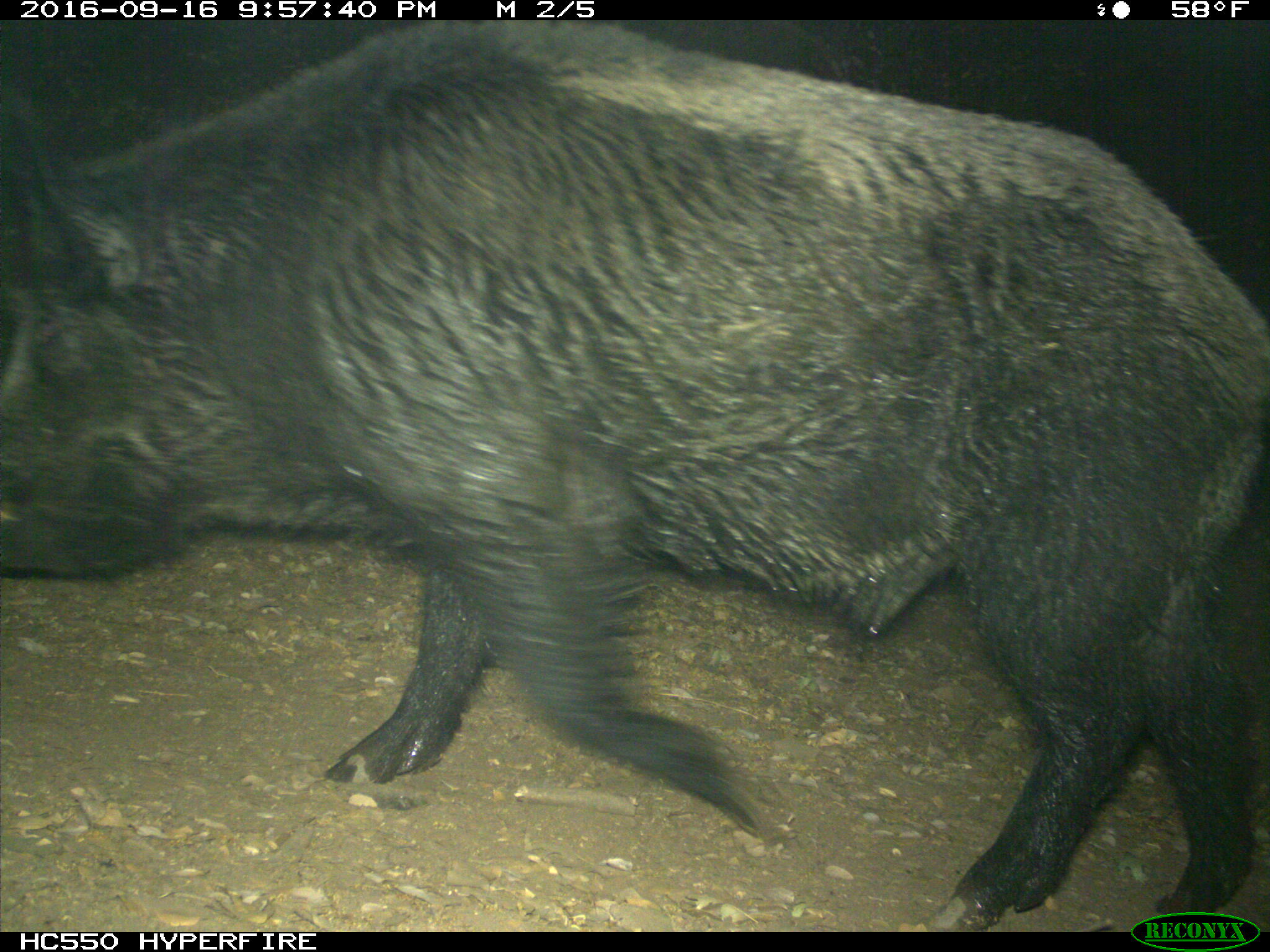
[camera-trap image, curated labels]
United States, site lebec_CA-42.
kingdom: Animalia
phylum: Chordata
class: Mammalia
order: Artiodactyla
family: Suidae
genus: Sus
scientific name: Sus scrofa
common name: wild boar